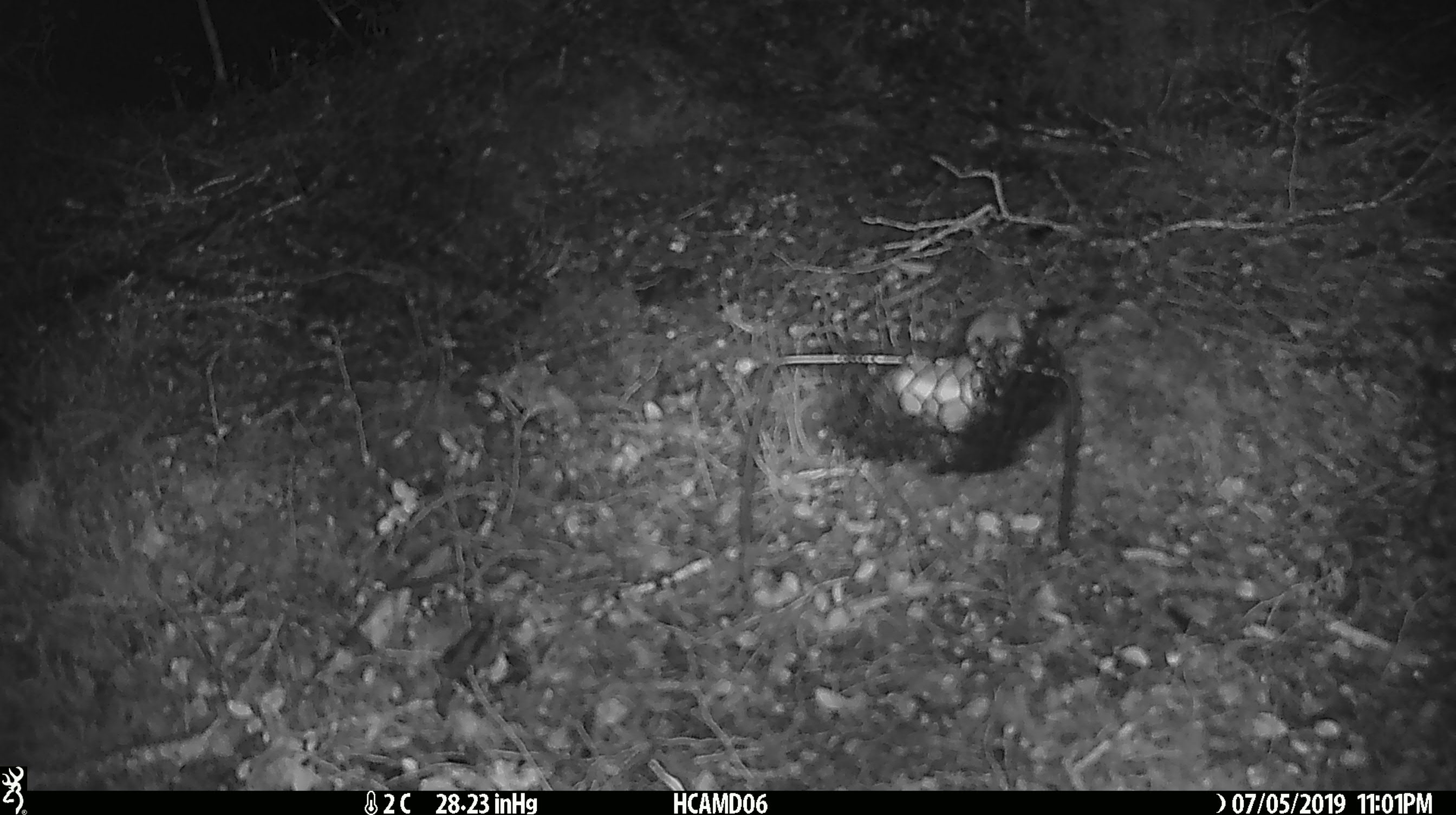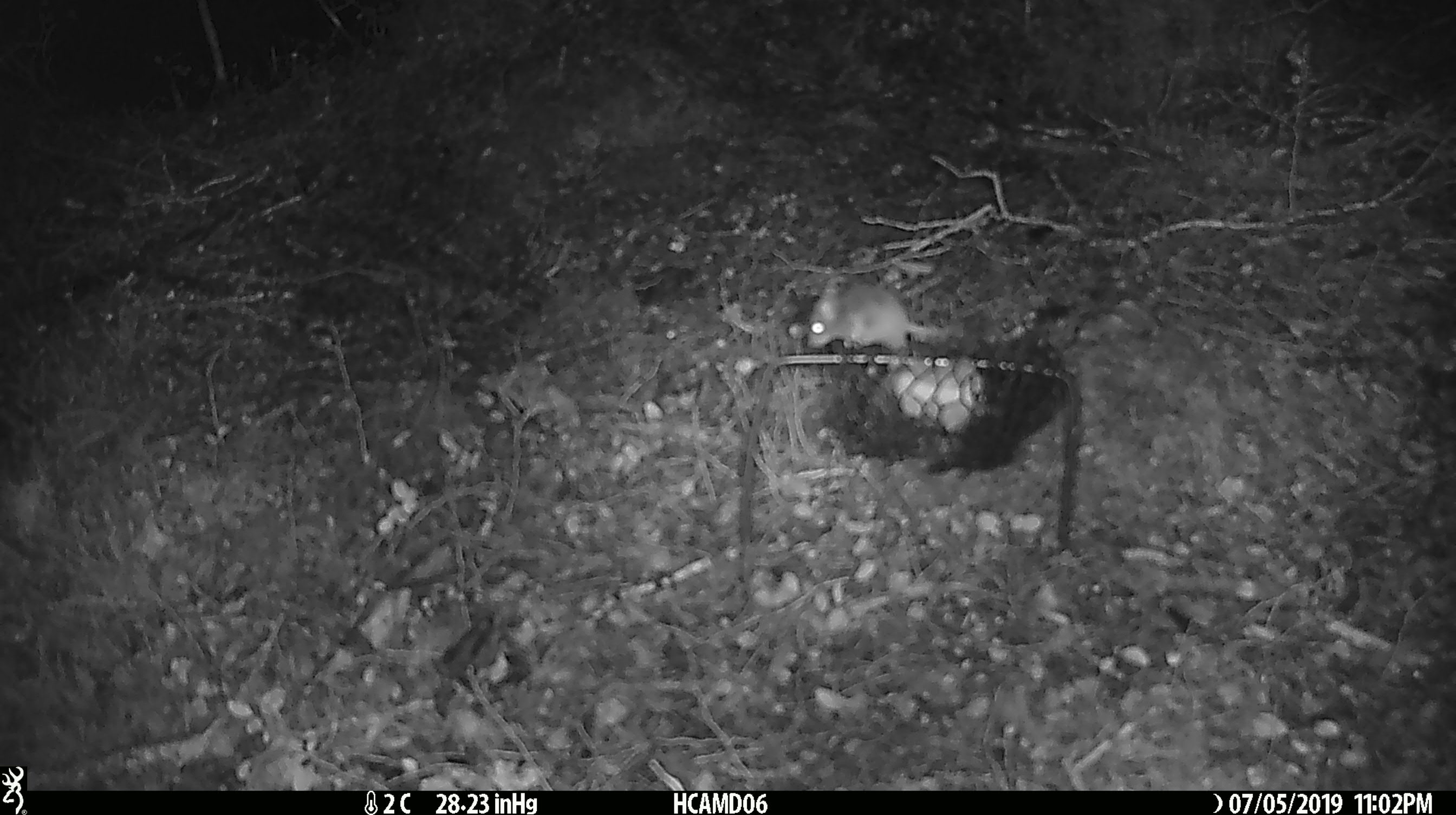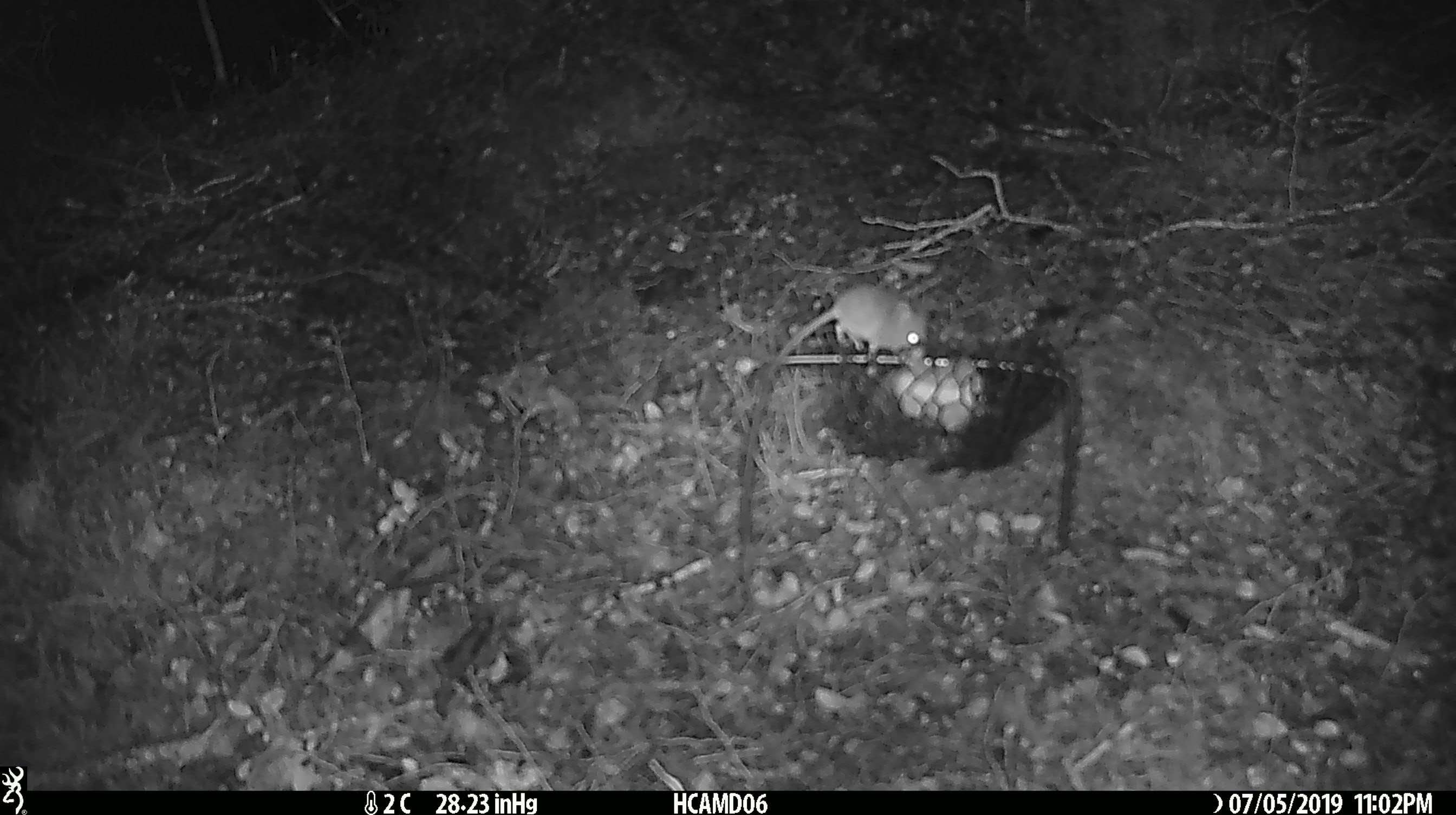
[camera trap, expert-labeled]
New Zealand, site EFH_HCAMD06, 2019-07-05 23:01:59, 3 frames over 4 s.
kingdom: Animalia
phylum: Chordata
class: Mammalia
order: Rodentia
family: Muridae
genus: Mus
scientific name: Mus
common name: mouse